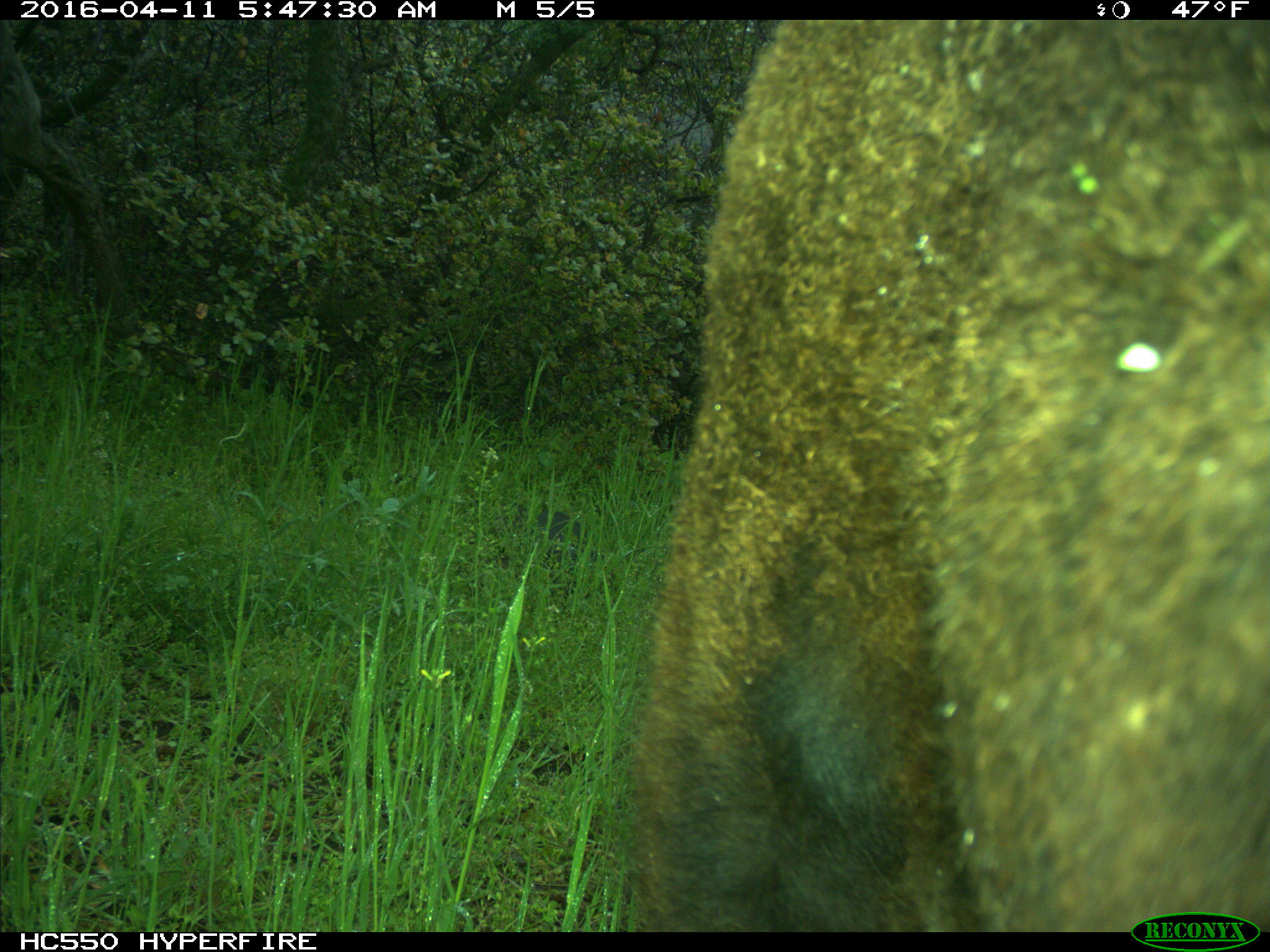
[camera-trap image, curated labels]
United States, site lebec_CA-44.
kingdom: Animalia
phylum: Chordata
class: Mammalia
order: Artiodactyla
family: Bovidae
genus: Bos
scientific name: Bos taurus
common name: domestic cow